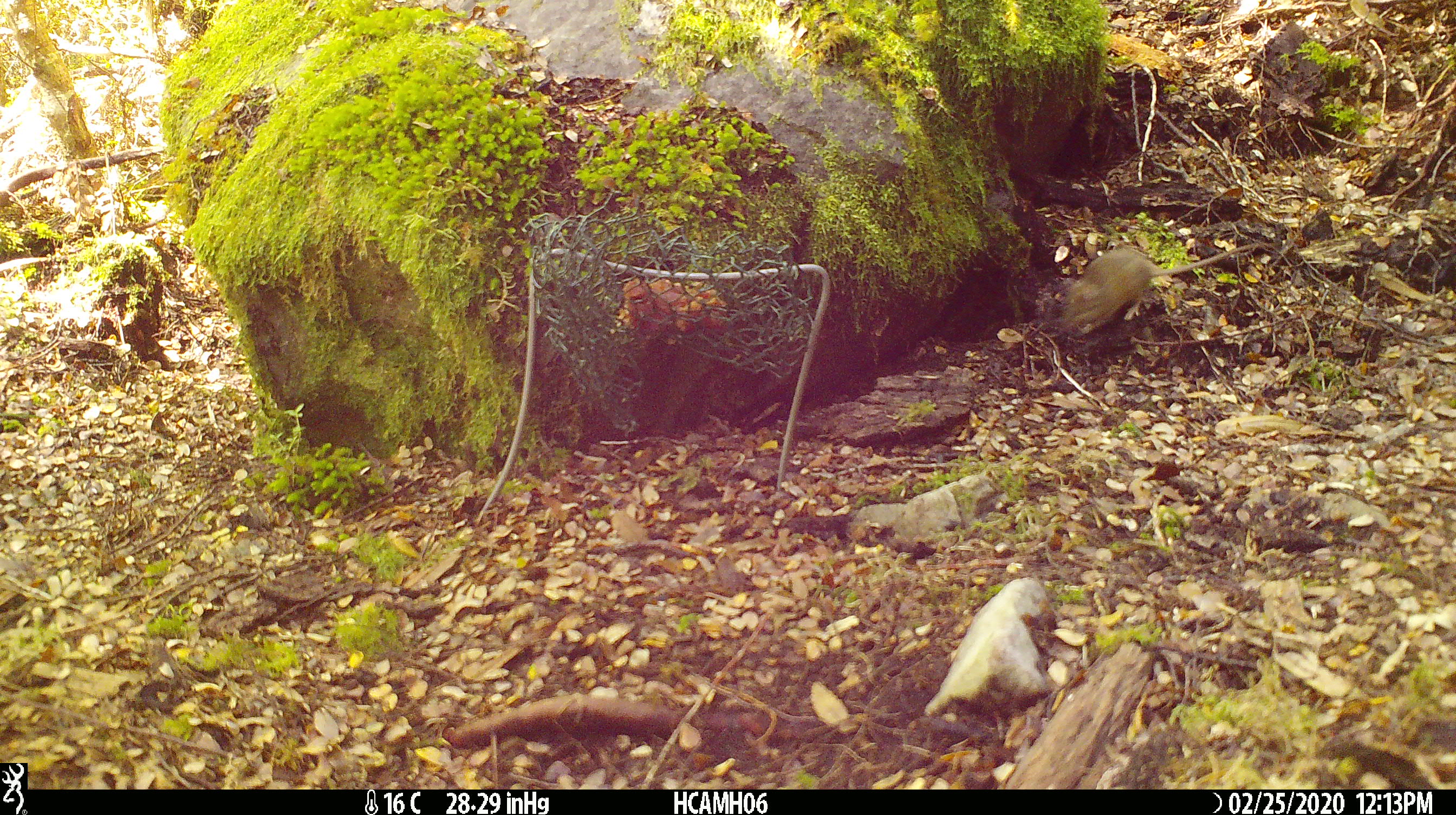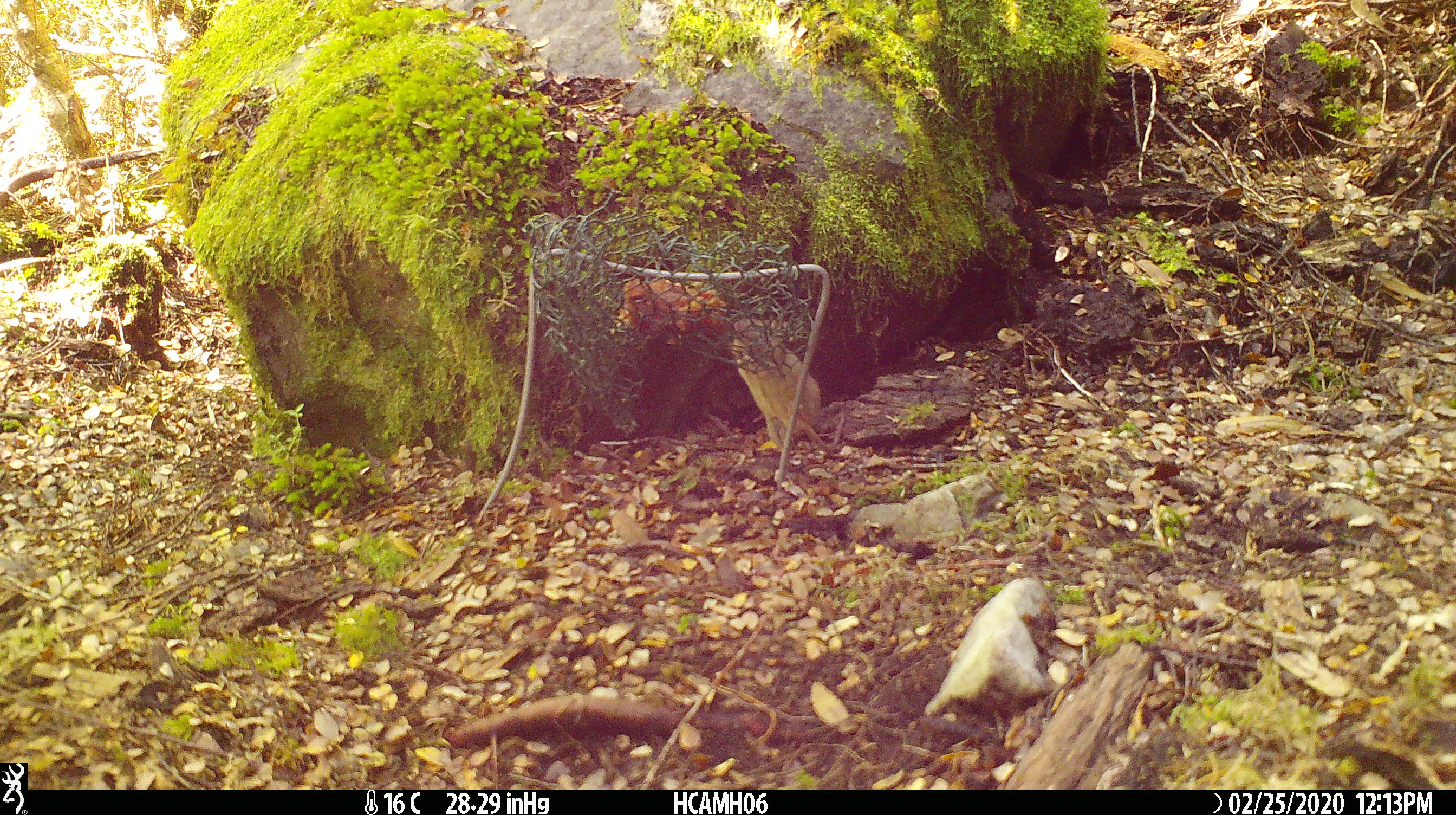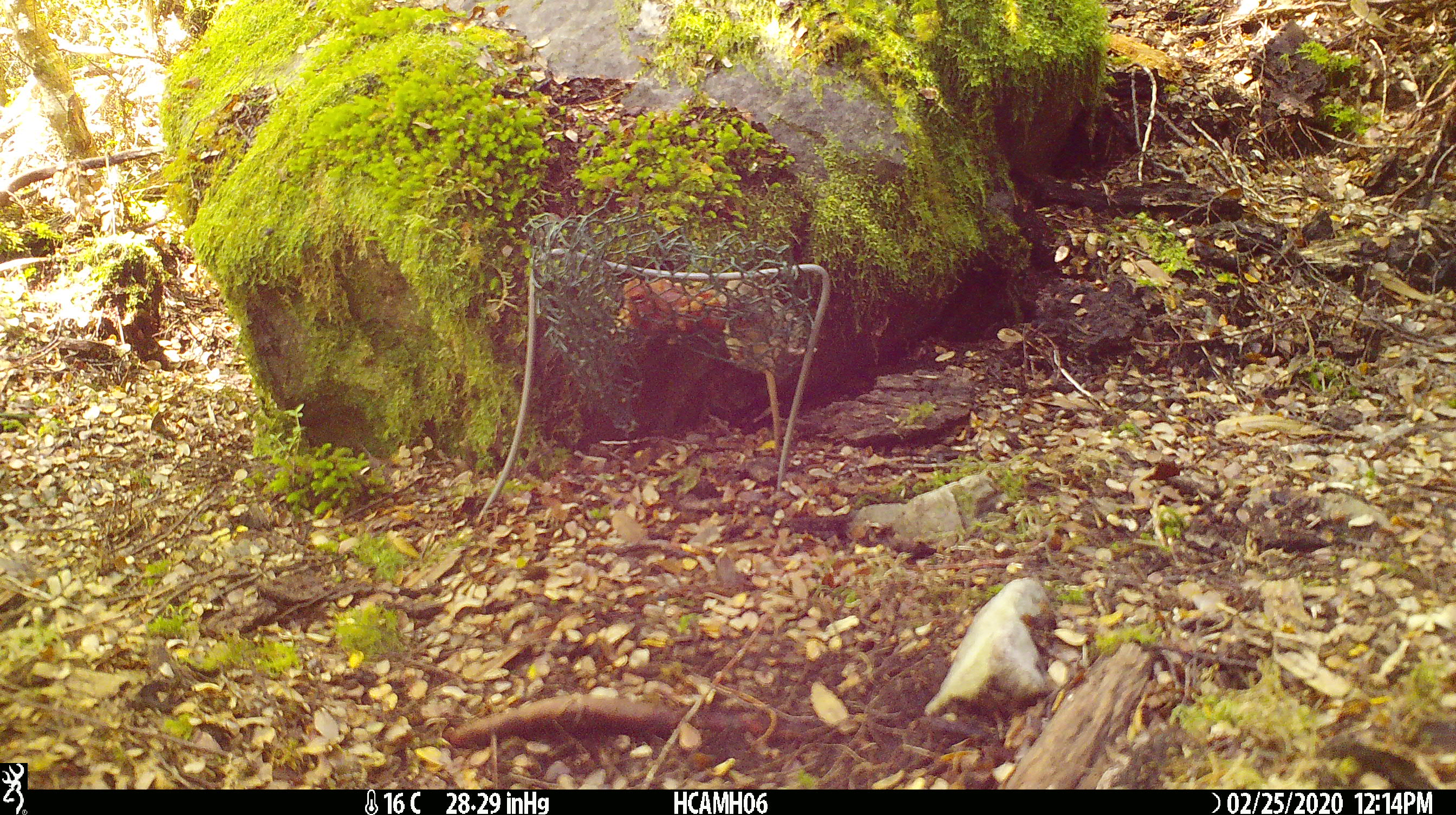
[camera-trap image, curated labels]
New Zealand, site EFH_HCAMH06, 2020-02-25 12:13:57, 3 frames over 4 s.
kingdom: Animalia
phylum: Chordata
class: Mammalia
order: Rodentia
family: Muridae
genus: Mus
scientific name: Mus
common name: mouse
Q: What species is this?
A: Mouse (Mus).